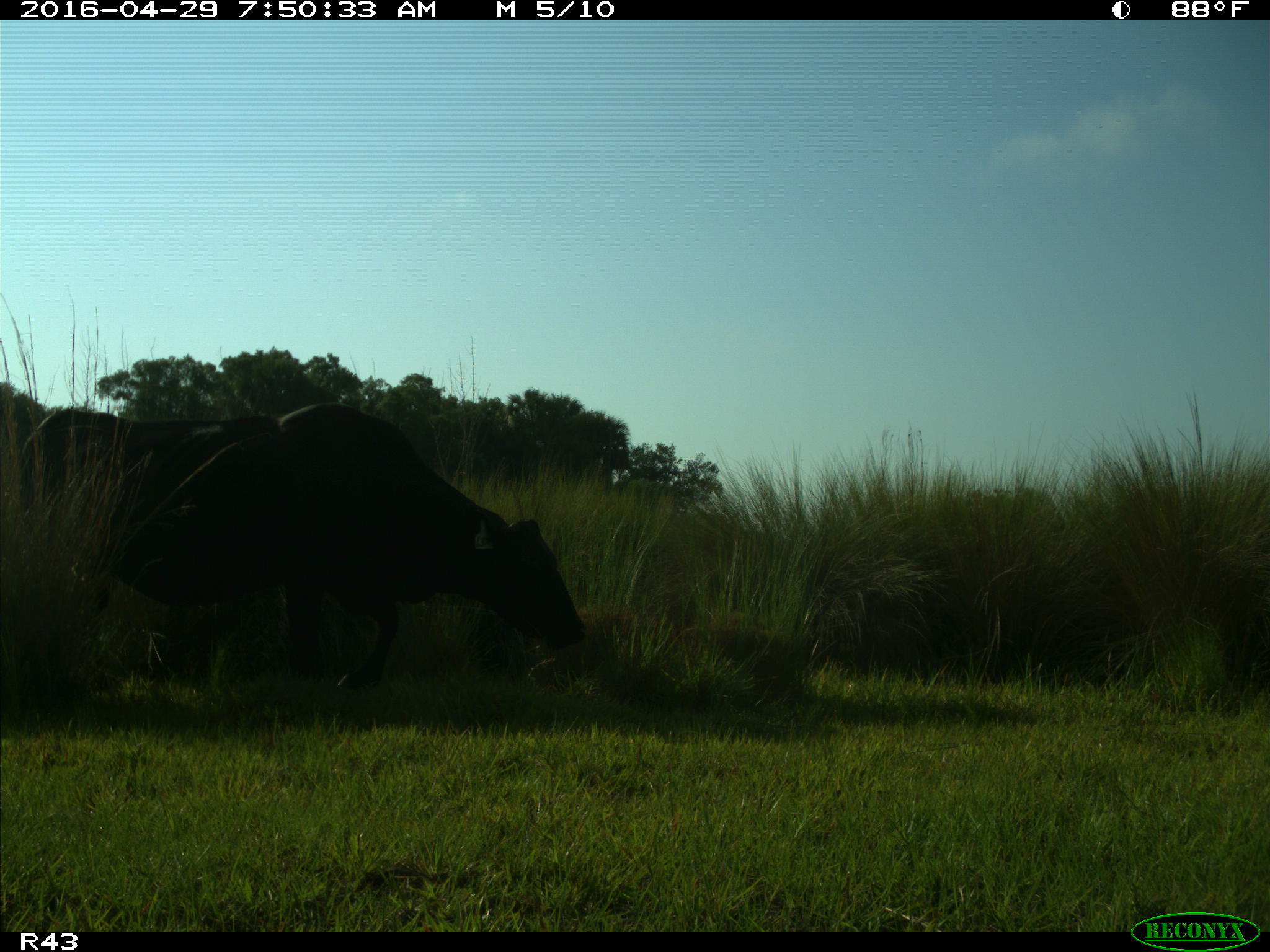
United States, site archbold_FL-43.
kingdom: Animalia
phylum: Chordata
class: Mammalia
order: Artiodactyla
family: Bovidae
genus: Bos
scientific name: Bos taurus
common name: domestic cow